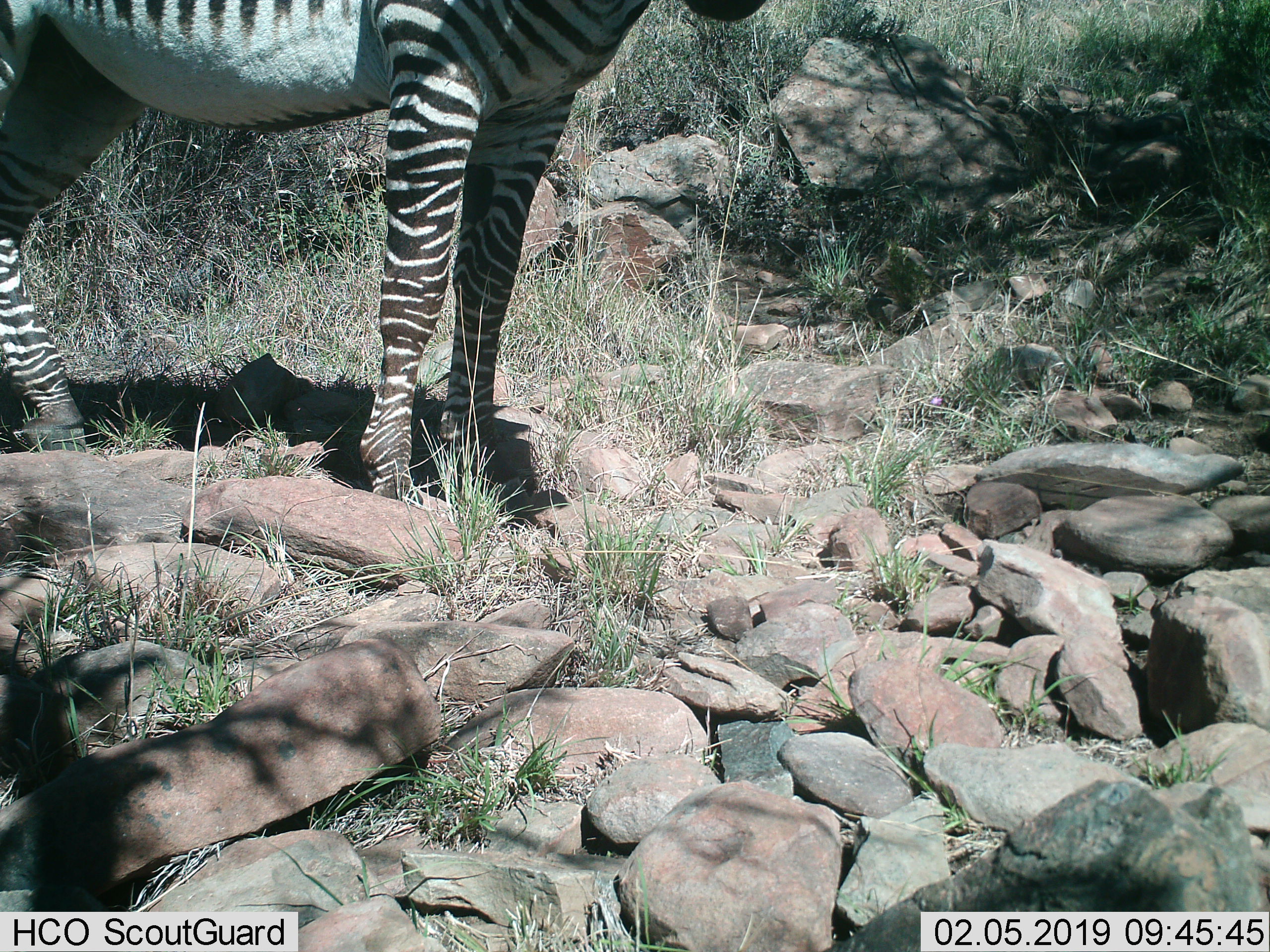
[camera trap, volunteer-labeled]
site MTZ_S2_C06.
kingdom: Animalia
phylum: Chordata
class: Mammalia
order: Perissodactyla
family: Equidae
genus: Equus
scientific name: Equus zebra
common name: mountain zebra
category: zebramountain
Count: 1.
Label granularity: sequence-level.